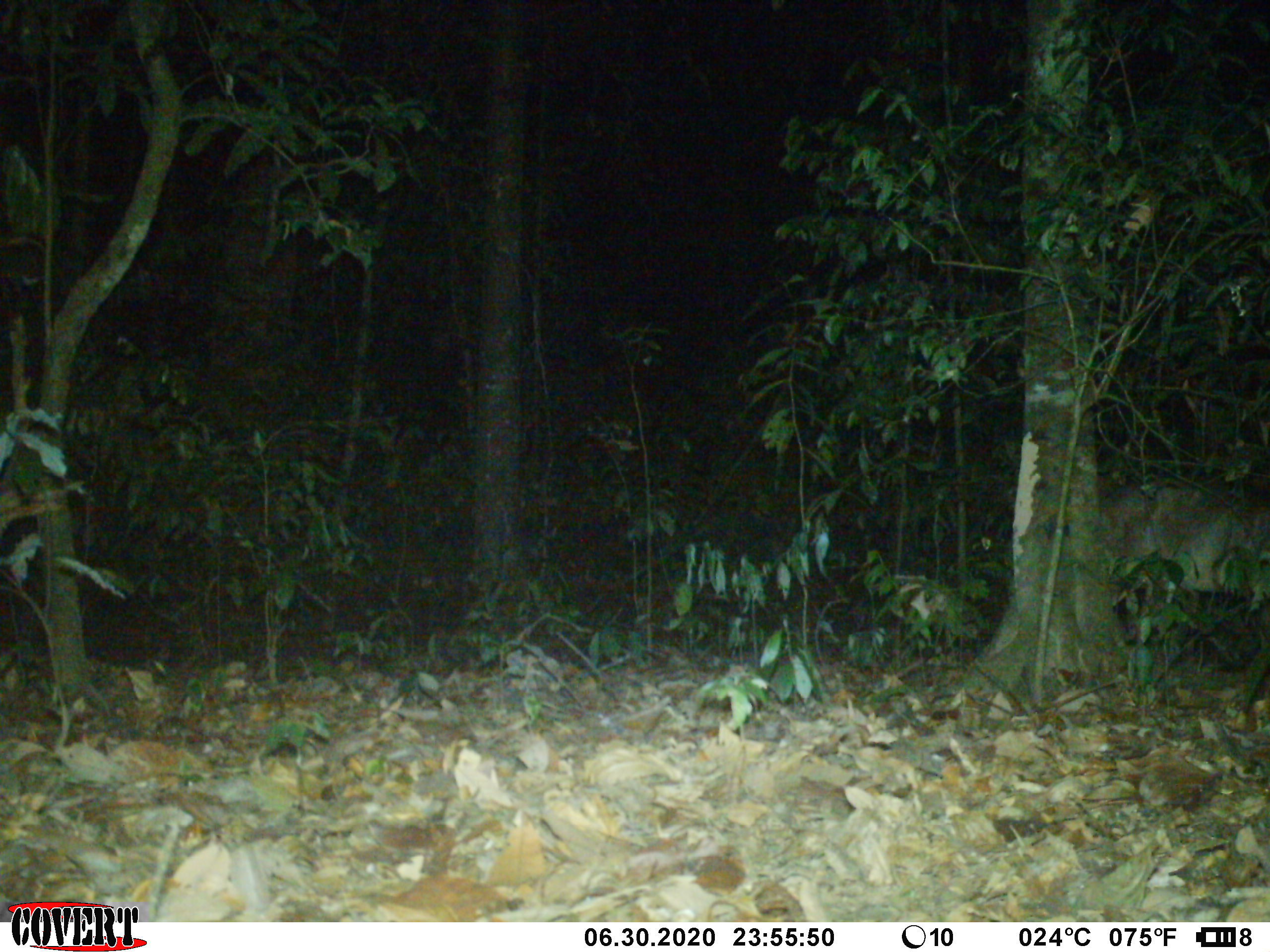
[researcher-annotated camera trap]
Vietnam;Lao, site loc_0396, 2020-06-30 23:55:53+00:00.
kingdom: Animalia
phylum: Chordata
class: Mammalia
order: Artiodactyla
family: Cervidae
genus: Muntiacus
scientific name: Muntiacus vuquangensis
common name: large-antlered muntjac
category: large antlered muntjac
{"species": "large antlered muntjac (large-antlered muntjac) (Muntiacus vuquangensis)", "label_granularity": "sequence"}